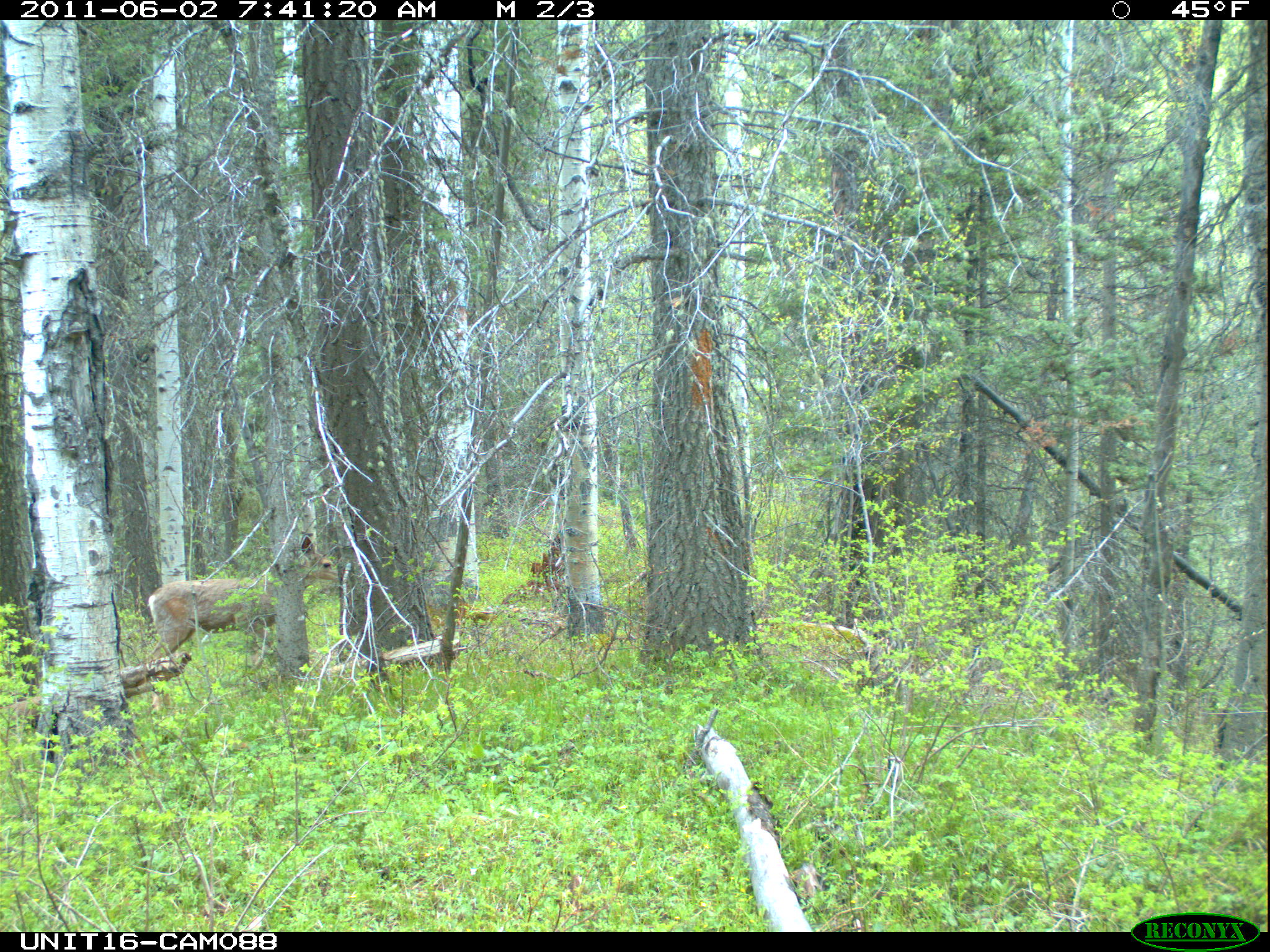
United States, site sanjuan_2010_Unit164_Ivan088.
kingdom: Animalia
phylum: Chordata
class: Mammalia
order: Artiodactyla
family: Cervidae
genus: Odocoileus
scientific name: Odocoileus hemionus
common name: mule deer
Odocoileus hemionus (mule deer).